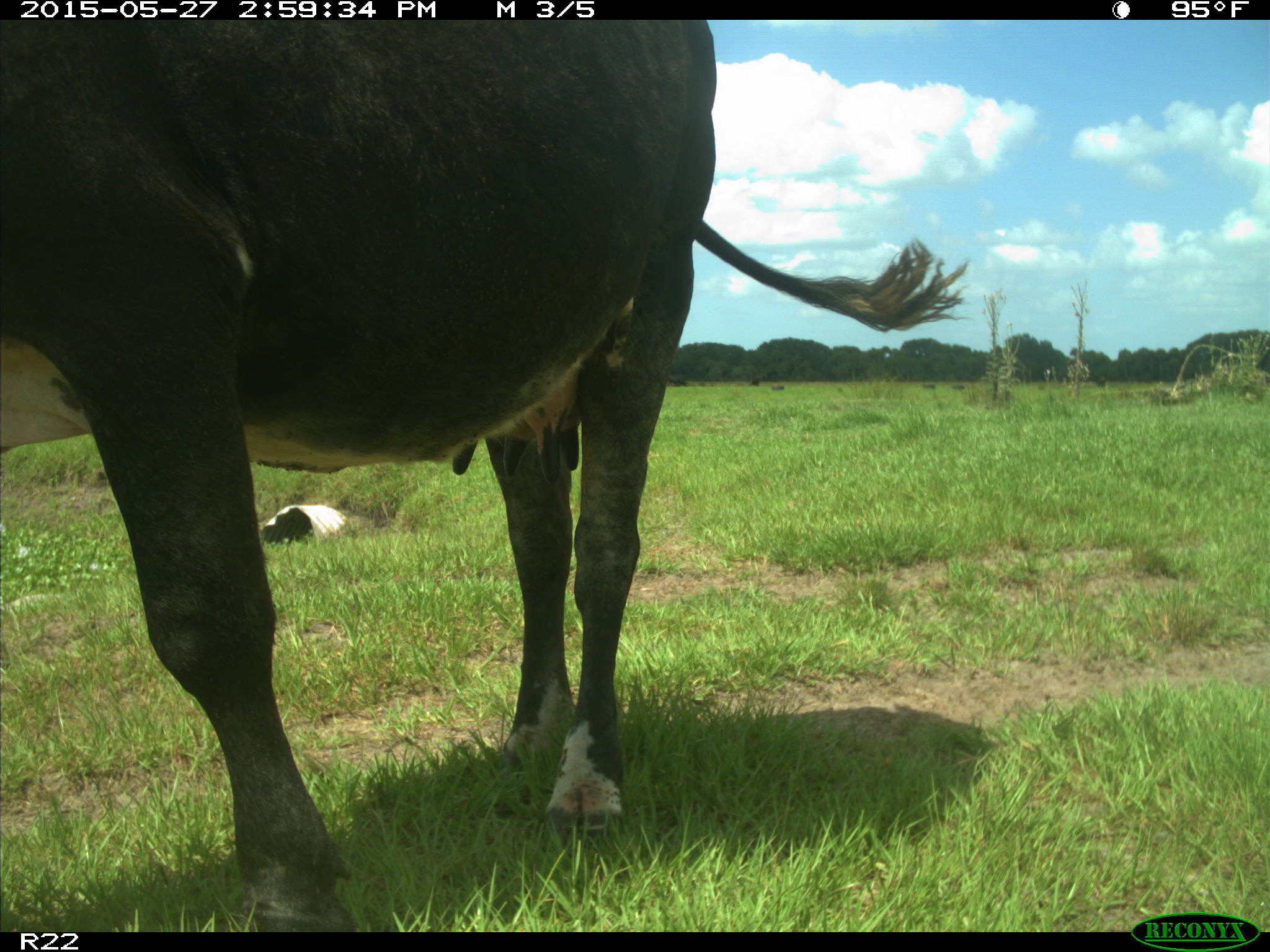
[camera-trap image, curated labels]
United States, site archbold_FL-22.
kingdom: Animalia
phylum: Chordata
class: Mammalia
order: Artiodactyla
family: Bovidae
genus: Bos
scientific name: Bos taurus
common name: domestic cow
Bos taurus (domestic cow).